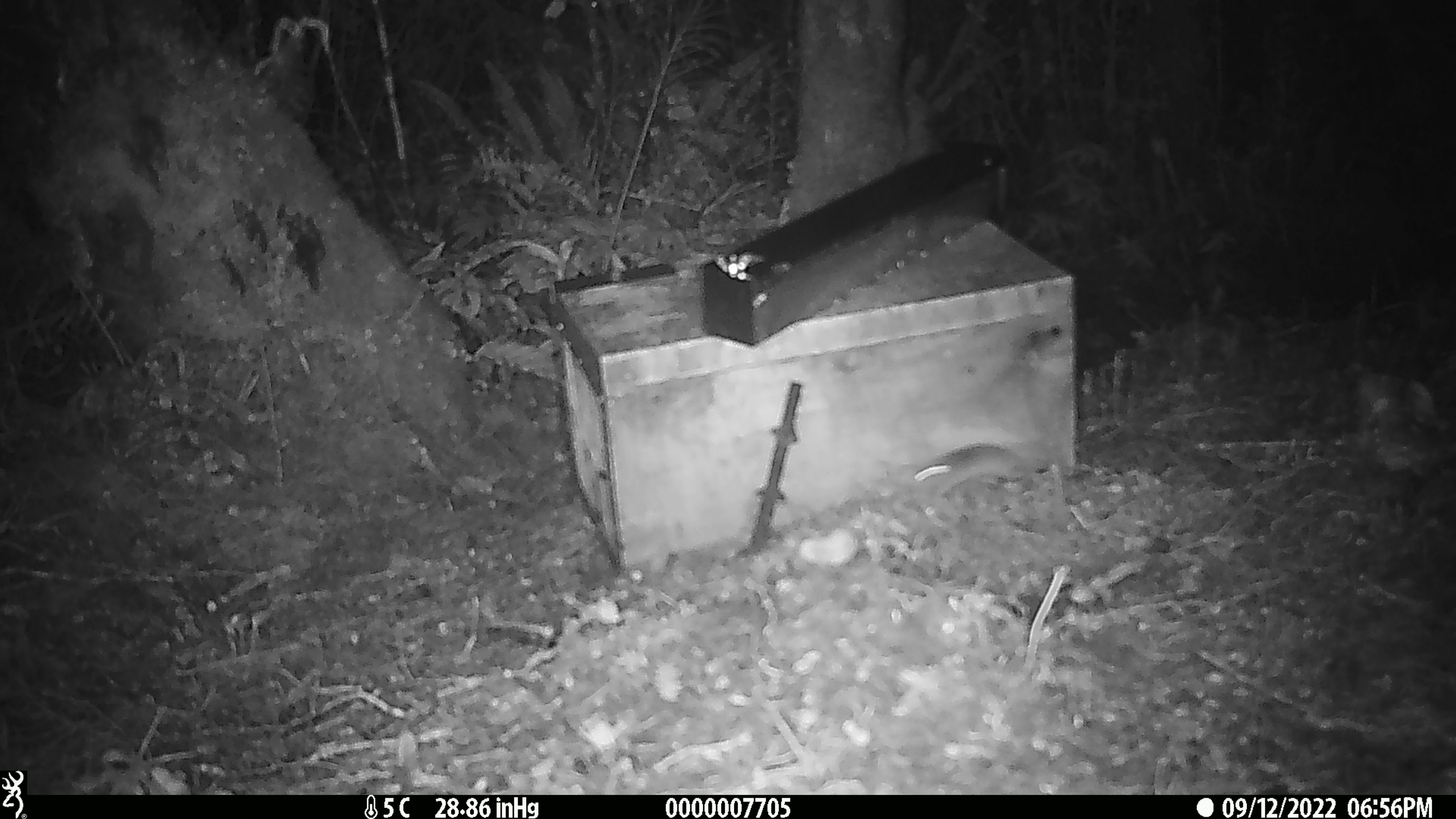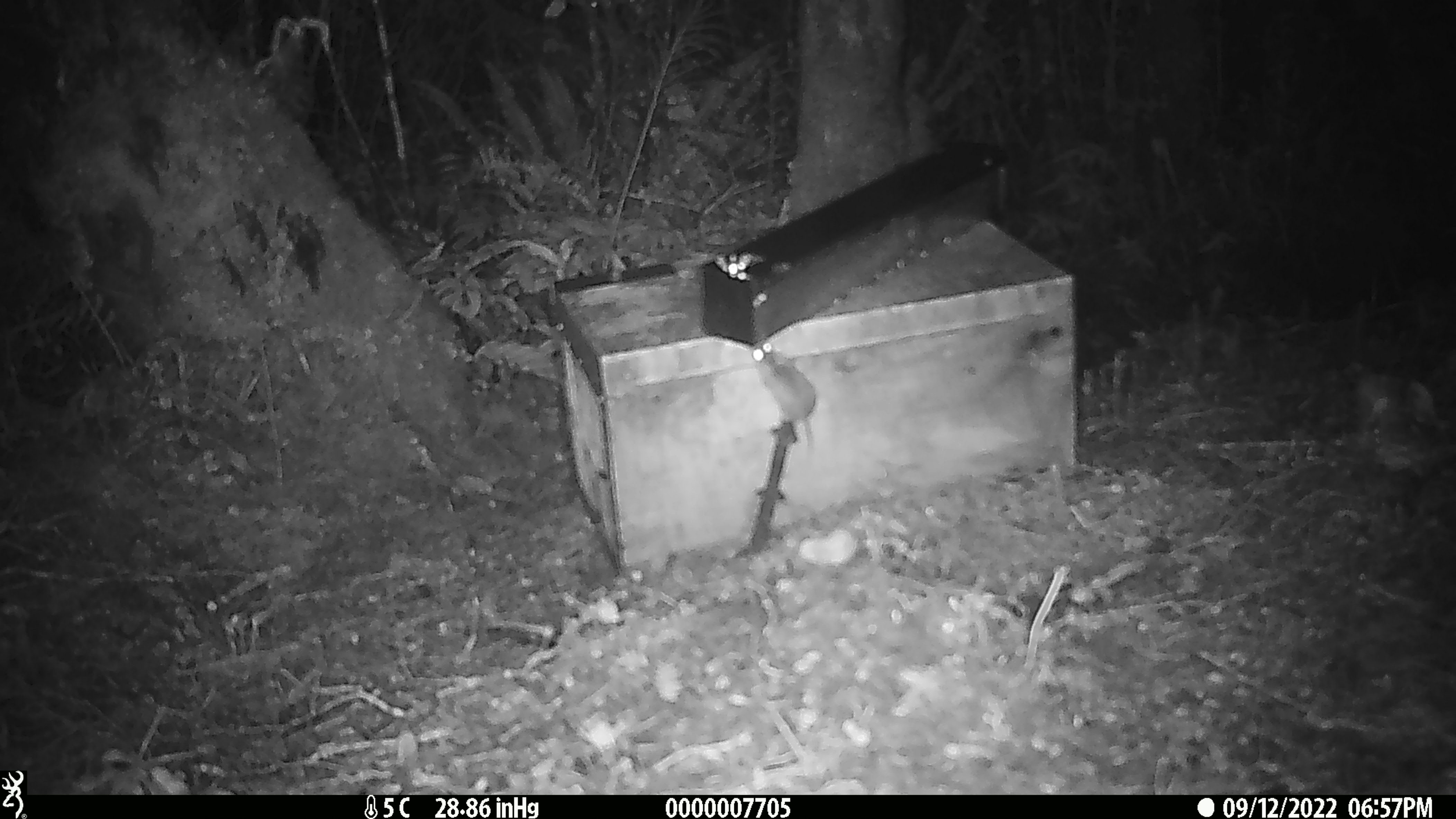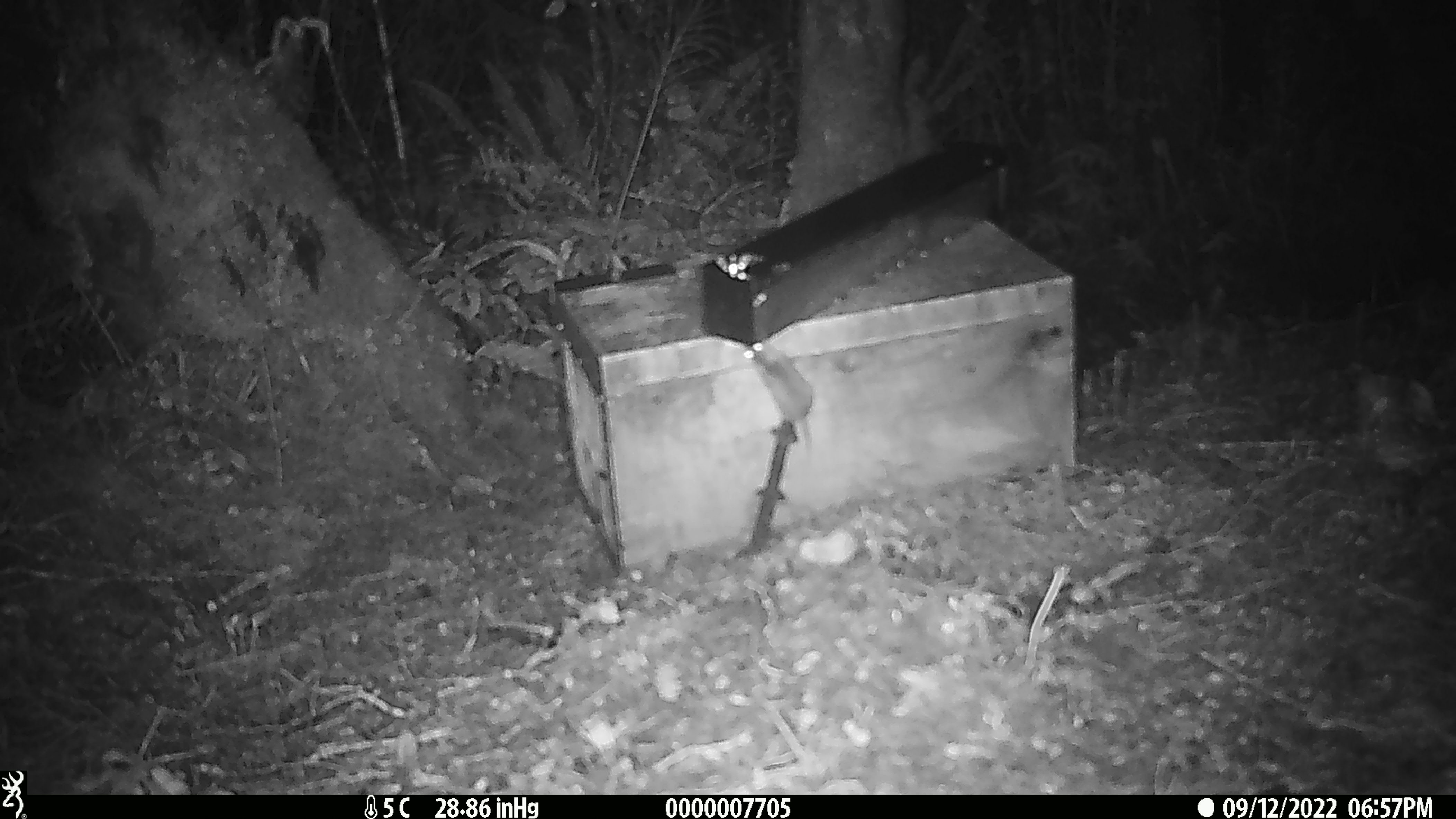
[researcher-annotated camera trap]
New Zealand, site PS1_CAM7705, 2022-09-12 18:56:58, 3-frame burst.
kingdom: Animalia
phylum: Chordata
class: Mammalia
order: Rodentia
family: Muridae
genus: Mus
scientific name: Mus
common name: mouse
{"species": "mouse (Mus)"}